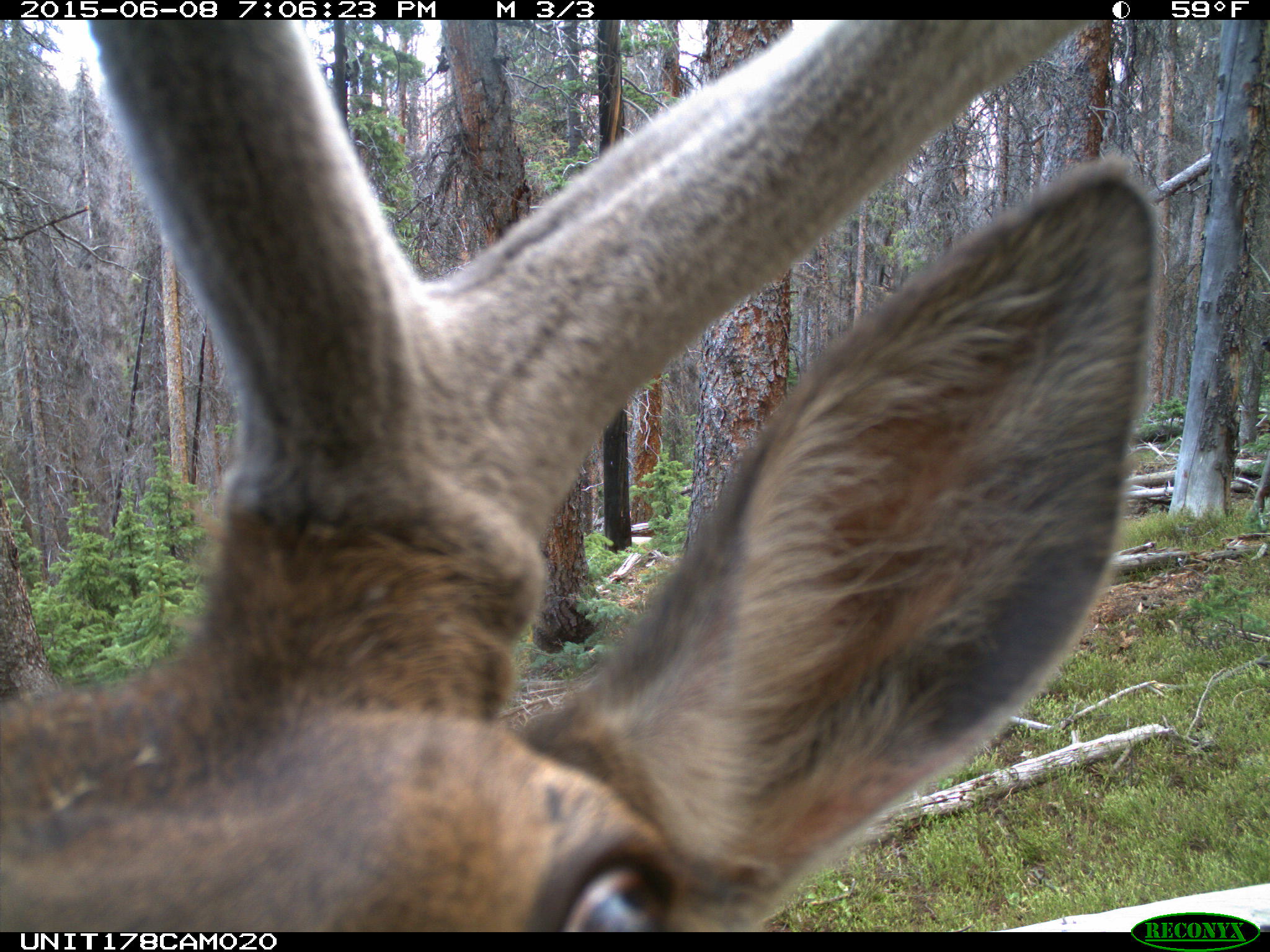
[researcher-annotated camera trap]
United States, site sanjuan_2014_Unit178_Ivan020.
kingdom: Animalia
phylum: Chordata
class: Mammalia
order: Artiodactyla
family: Cervidae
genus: Cervus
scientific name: Cervus elaphus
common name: red deer